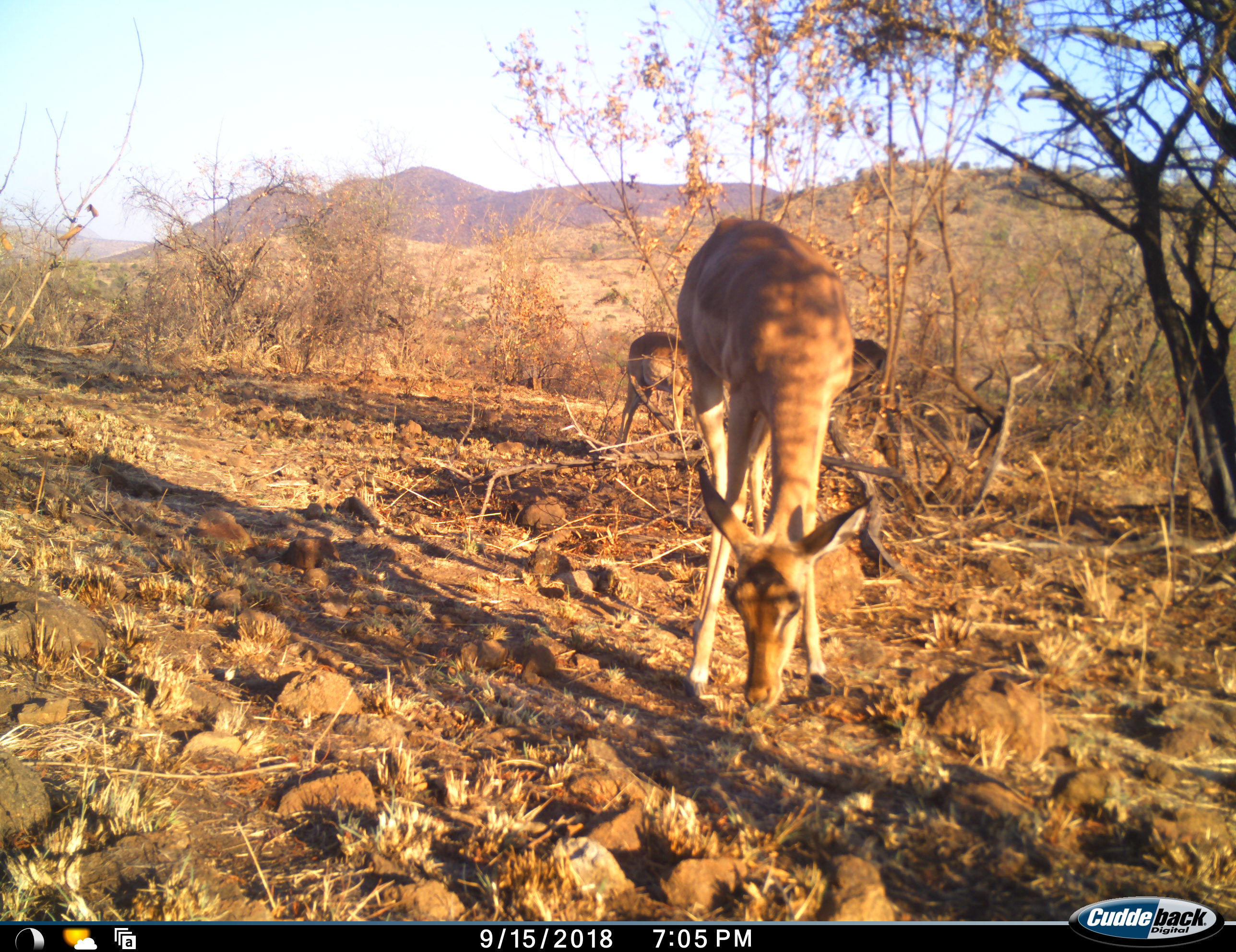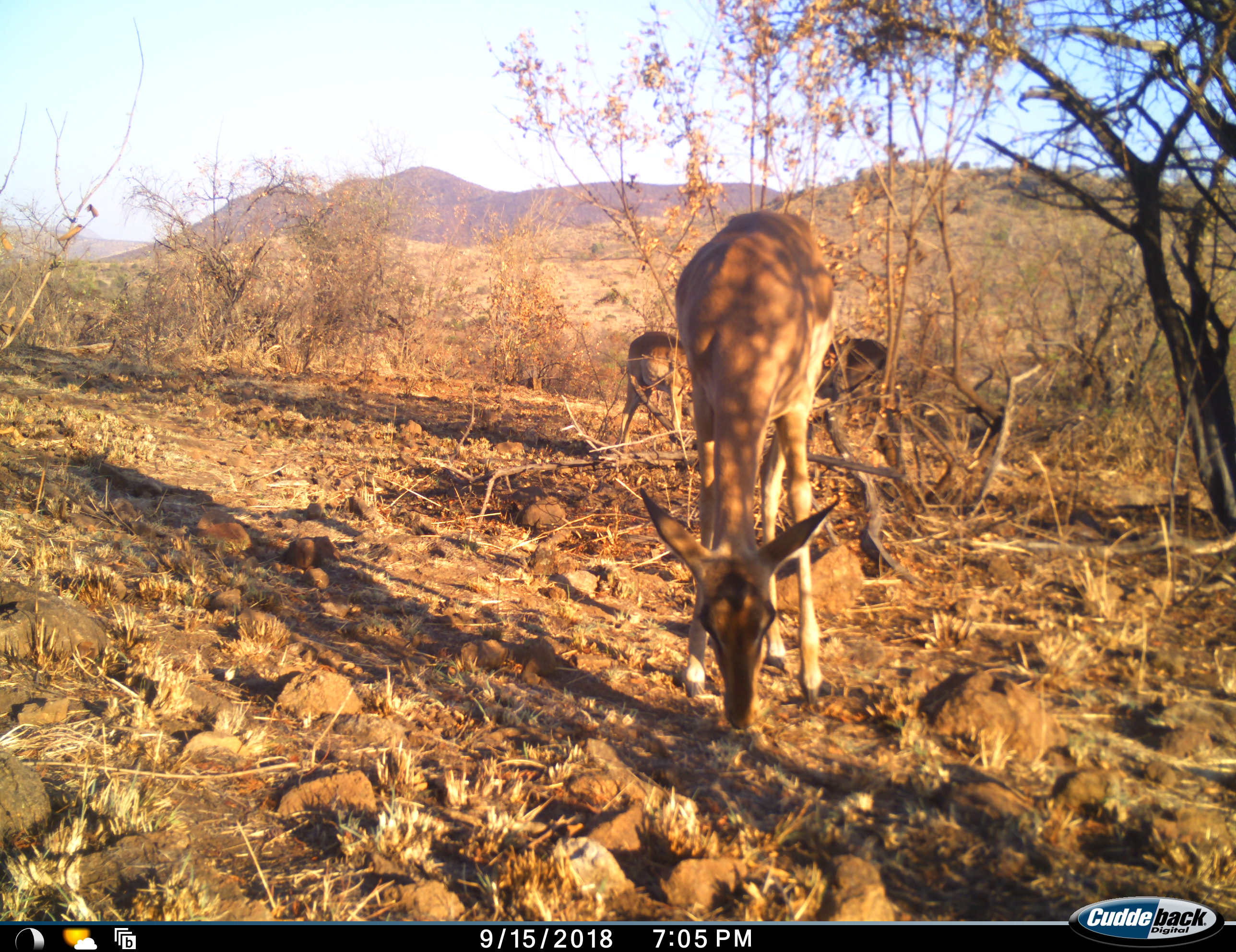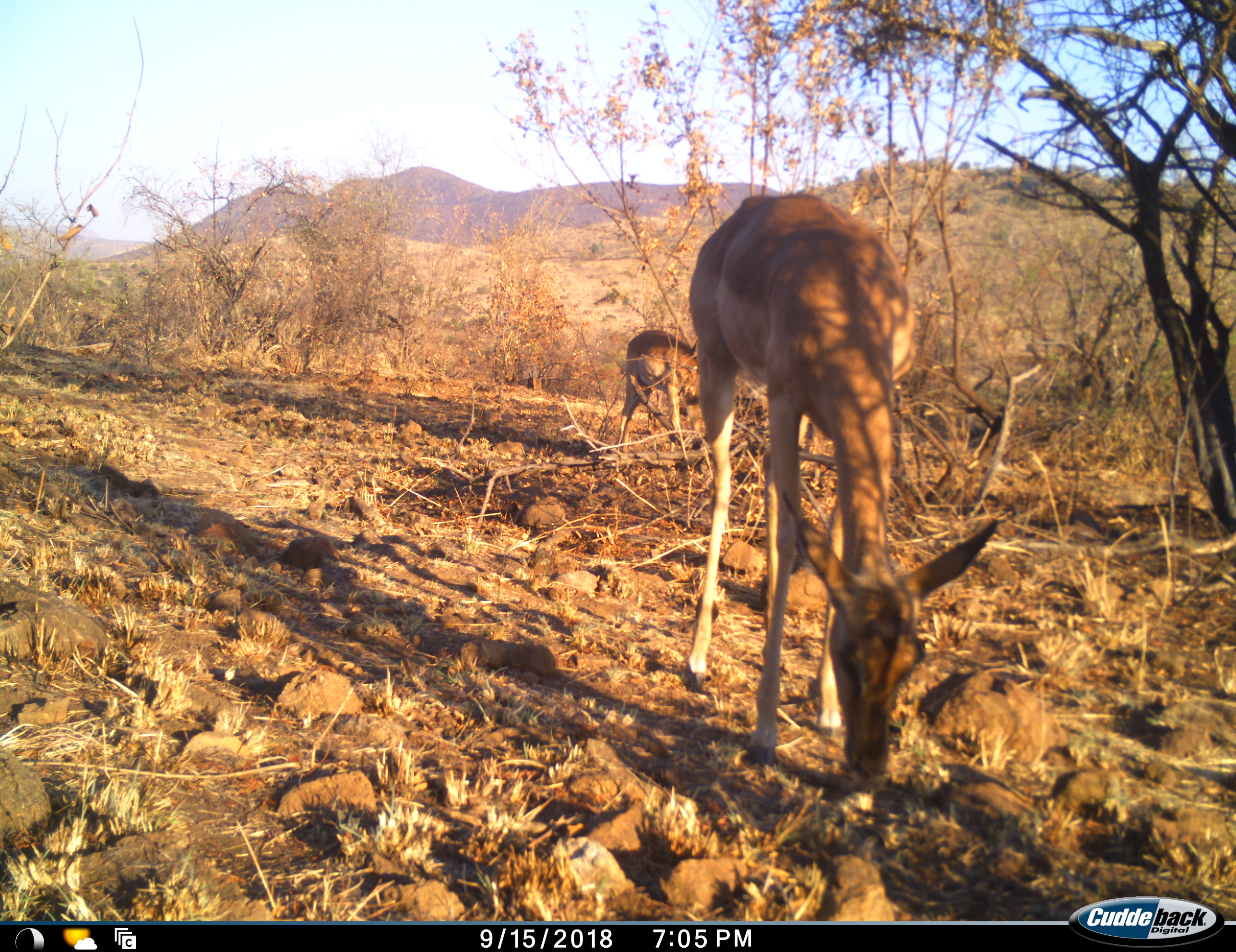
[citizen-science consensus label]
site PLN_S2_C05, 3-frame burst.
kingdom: Animalia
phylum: Chordata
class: Mammalia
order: Artiodactyla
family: Bovidae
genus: Aepyceros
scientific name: Aepyceros melampus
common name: impala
Impala (Aepyceros melampus), count 3. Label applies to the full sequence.